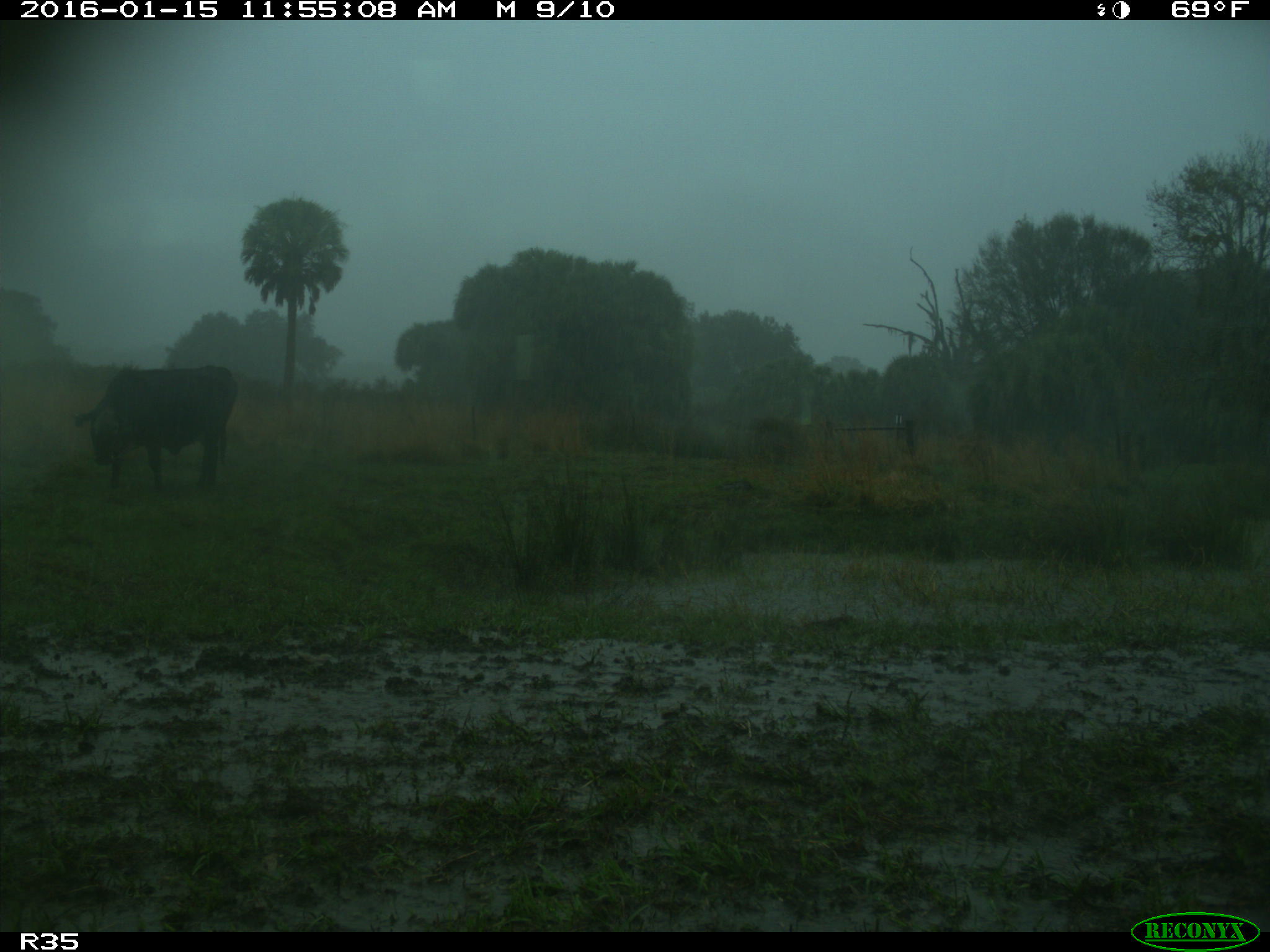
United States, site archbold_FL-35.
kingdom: Animalia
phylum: Chordata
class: Mammalia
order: Artiodactyla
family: Bovidae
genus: Bos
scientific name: Bos taurus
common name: domestic cow